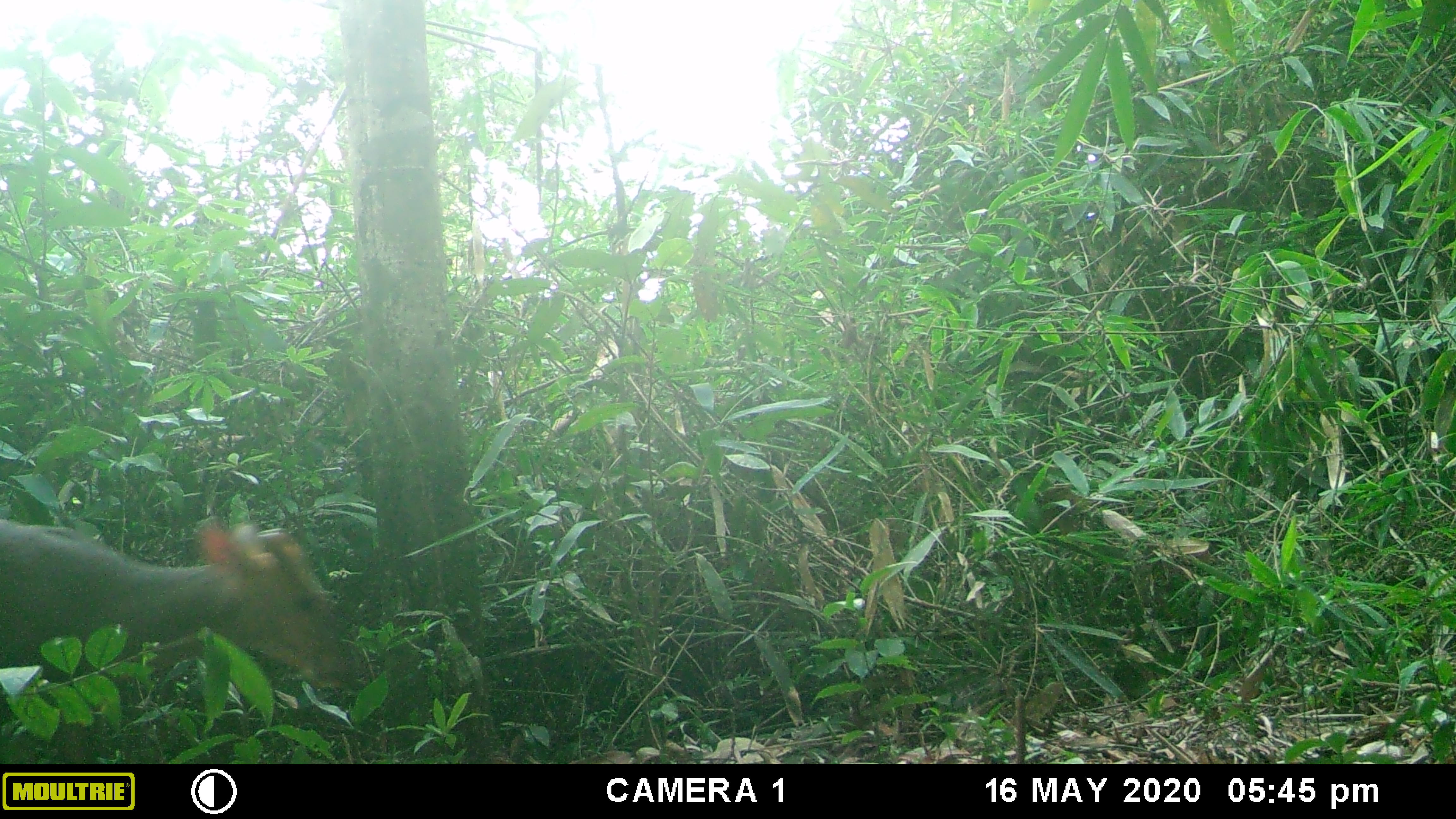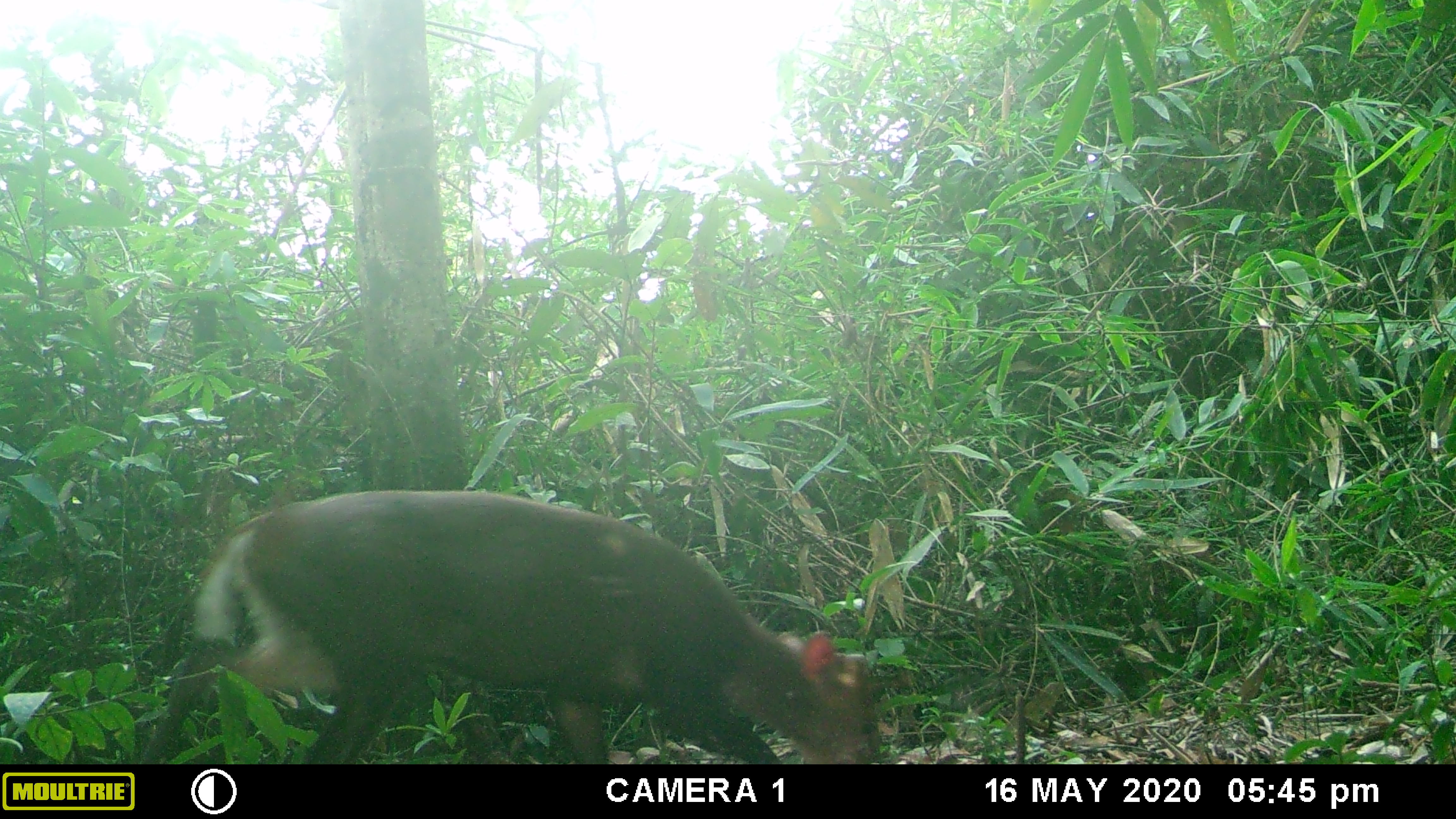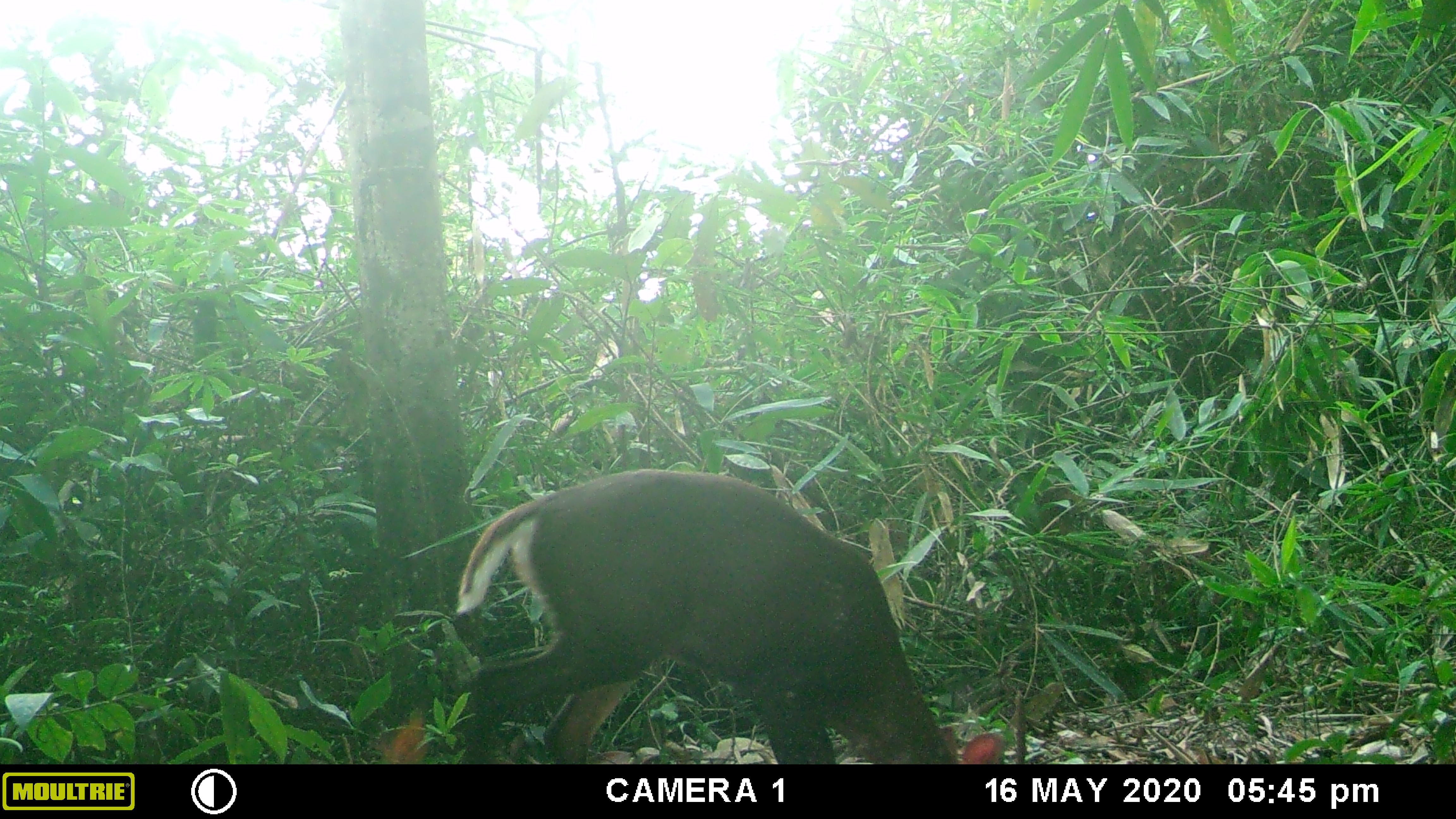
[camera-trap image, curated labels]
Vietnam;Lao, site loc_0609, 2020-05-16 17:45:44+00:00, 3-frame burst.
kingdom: Animalia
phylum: Chordata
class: Mammalia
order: Artiodactyla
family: Cervidae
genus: Muntiacus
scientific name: Muntiacus rooseveltorum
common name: roosevelt's muntjac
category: roosevelts muntjac group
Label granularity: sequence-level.